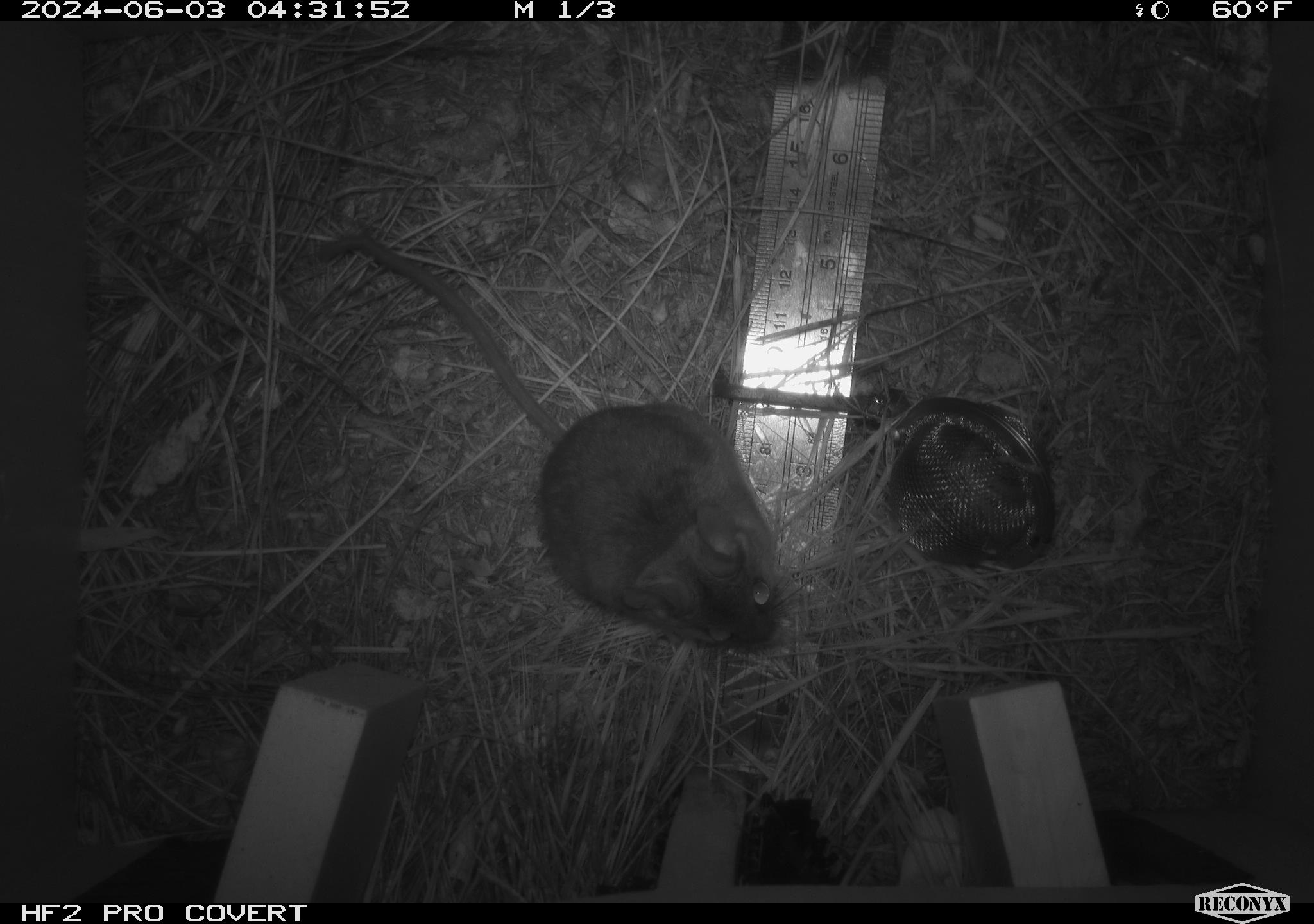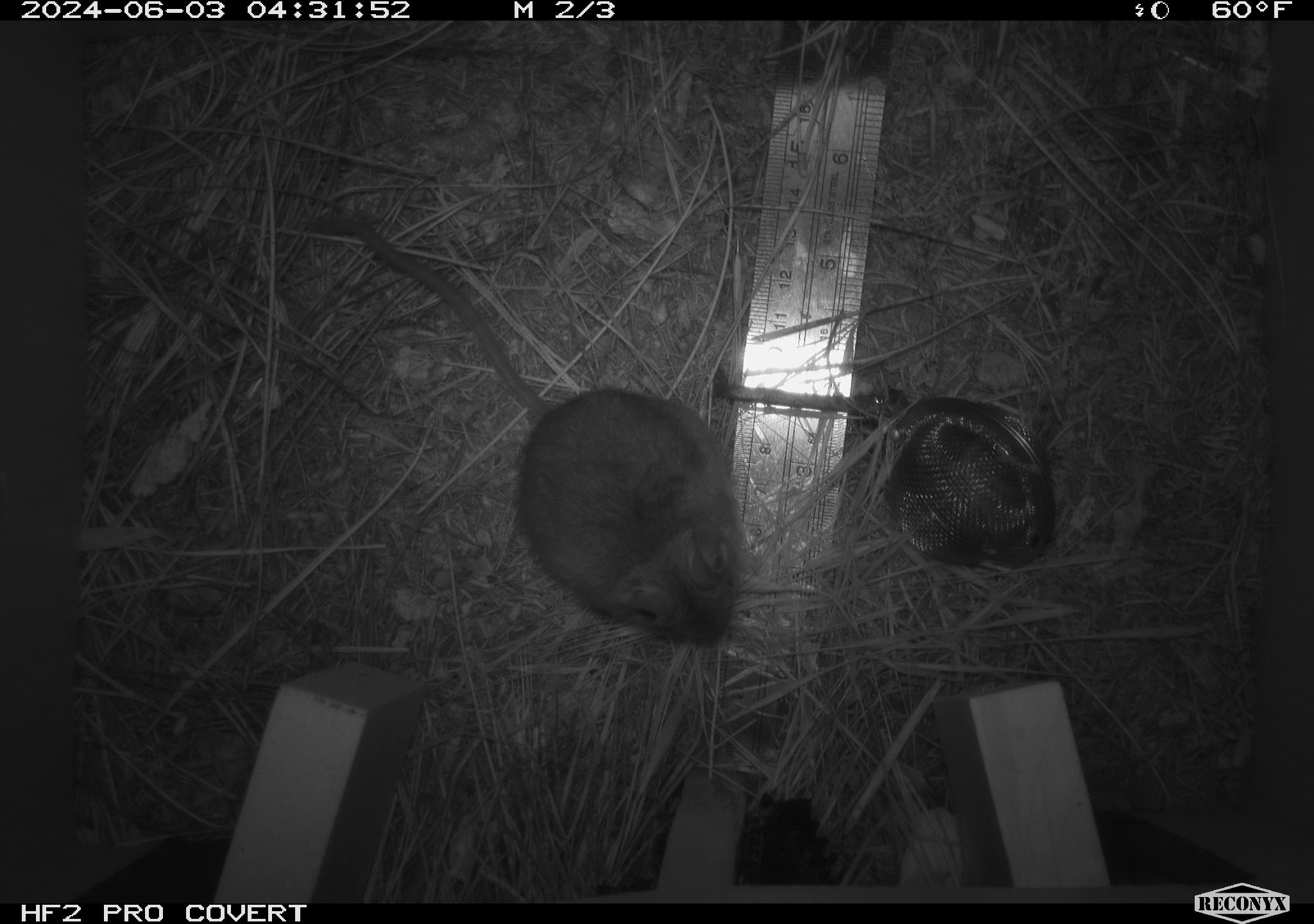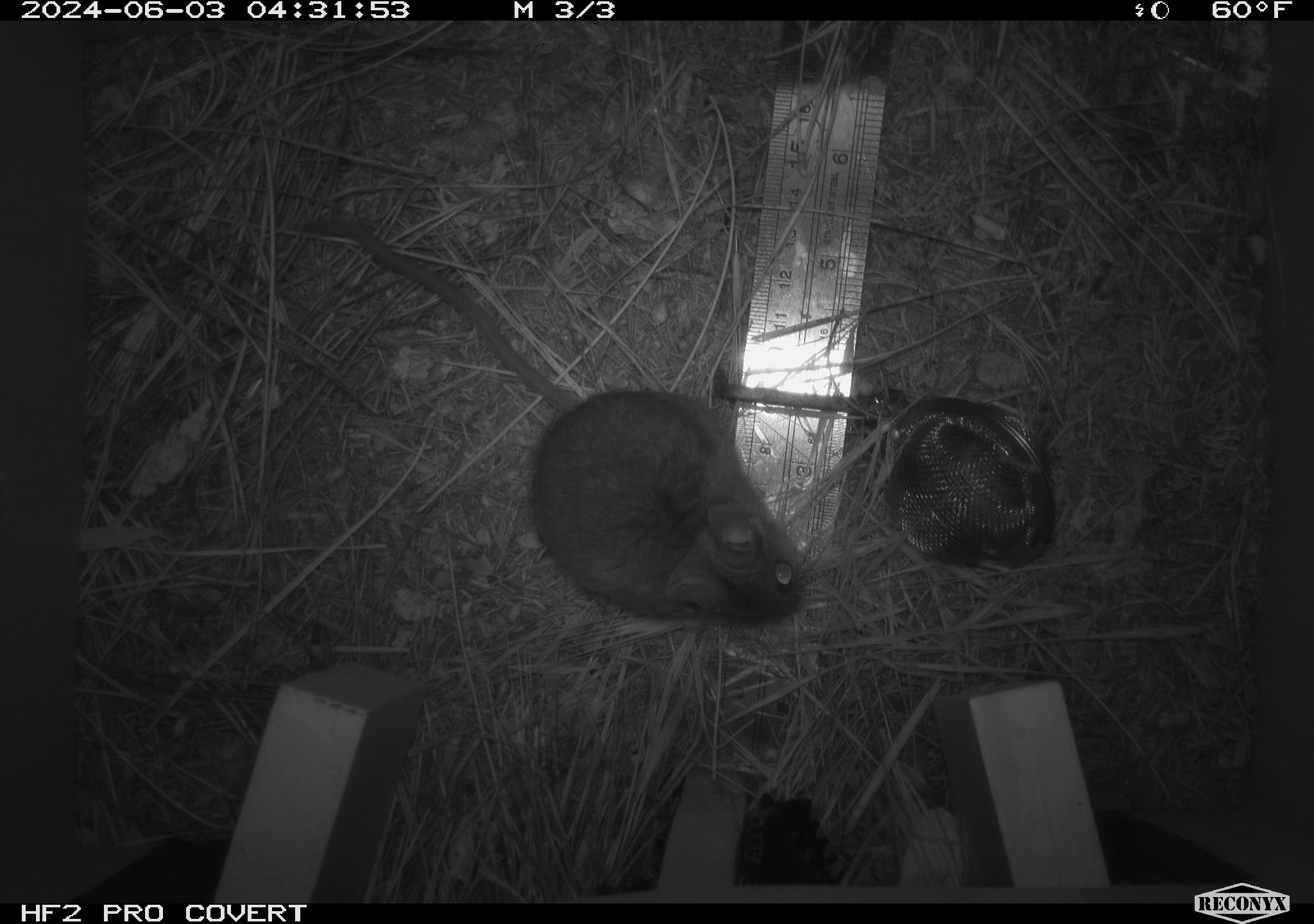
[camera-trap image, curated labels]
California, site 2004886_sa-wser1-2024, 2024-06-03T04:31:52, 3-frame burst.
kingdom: Animalia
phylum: Chordata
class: Mammalia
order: Rodentia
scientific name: Rodentia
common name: mouse species